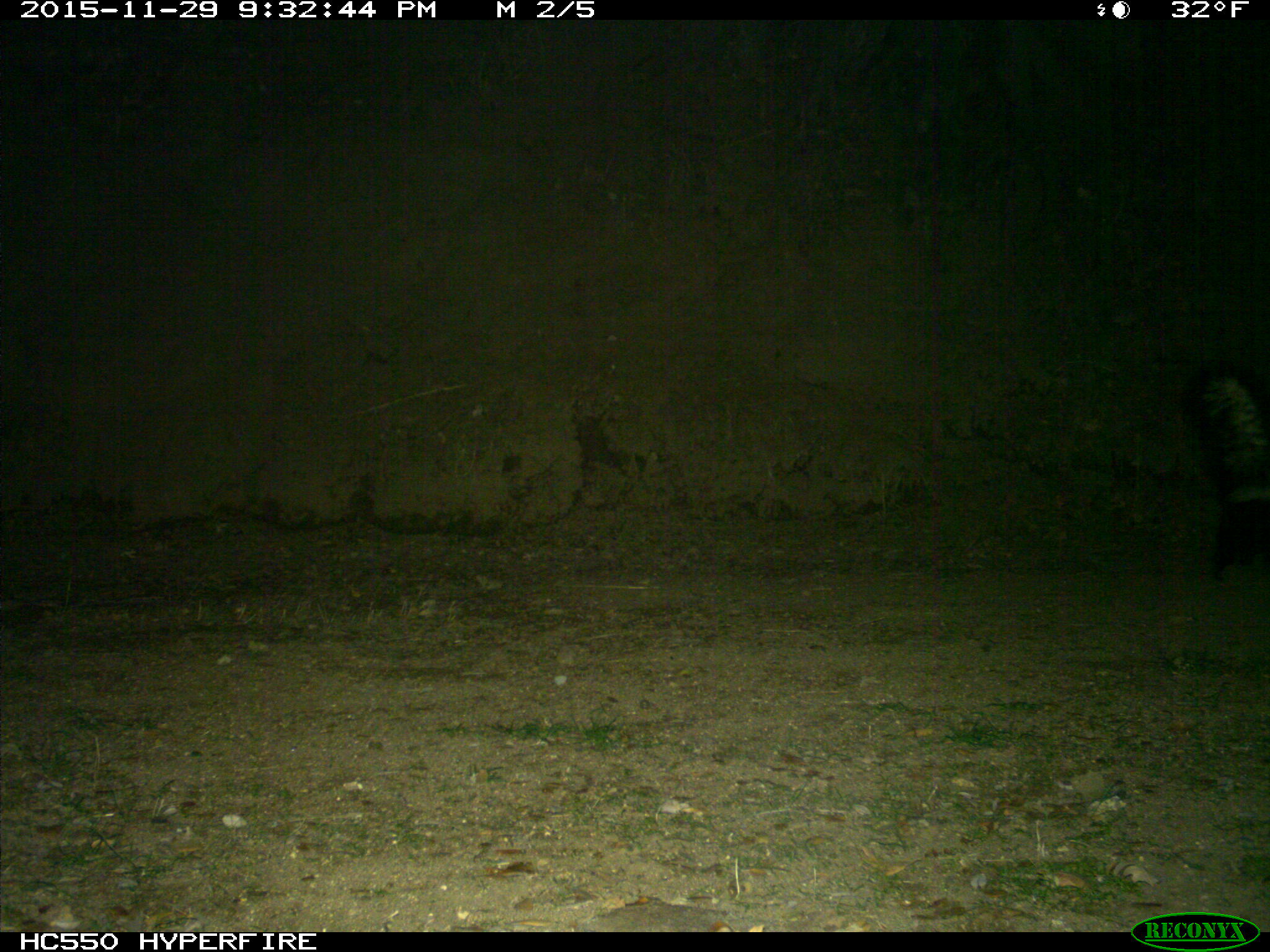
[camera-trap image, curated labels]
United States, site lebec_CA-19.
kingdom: Animalia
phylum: Chordata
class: Mammalia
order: Carnivora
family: Mephitidae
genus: Mephitis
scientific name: Mephitis mephitis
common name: striped skunk